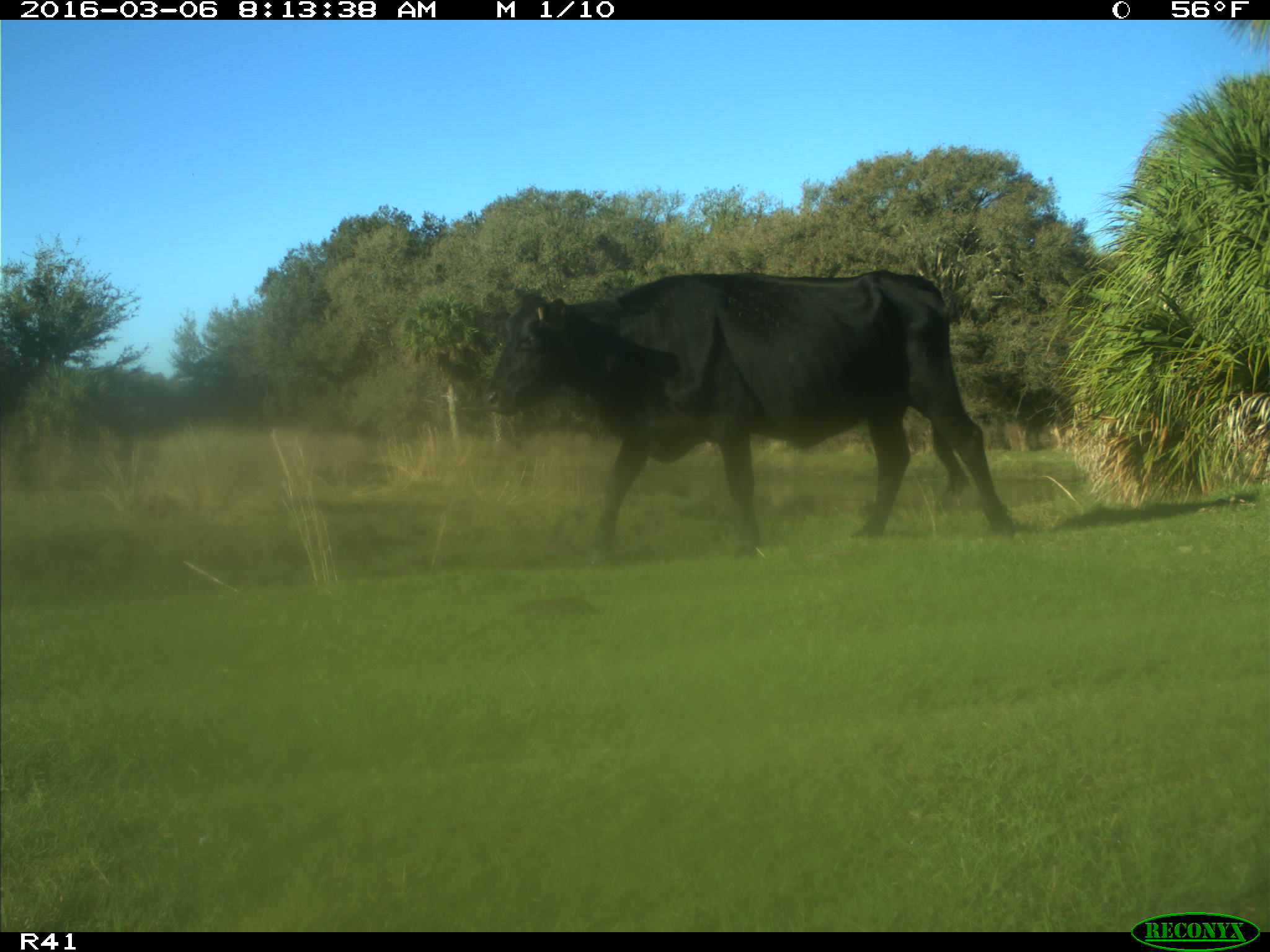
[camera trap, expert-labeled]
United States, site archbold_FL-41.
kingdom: Animalia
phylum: Chordata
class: Mammalia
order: Artiodactyla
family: Bovidae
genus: Bos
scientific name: Bos taurus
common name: domestic cow